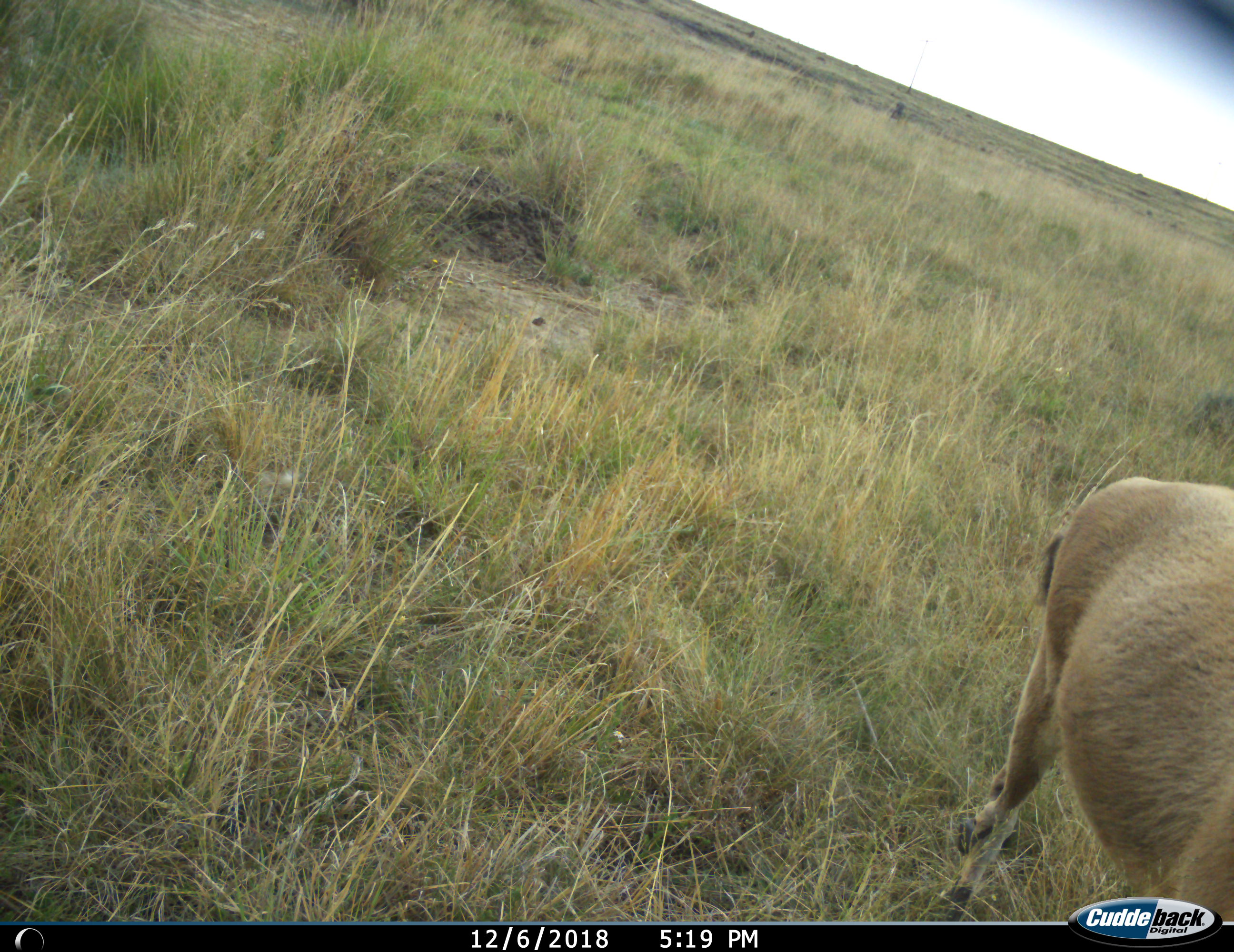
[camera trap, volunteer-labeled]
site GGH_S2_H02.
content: unidentified animal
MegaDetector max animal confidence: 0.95